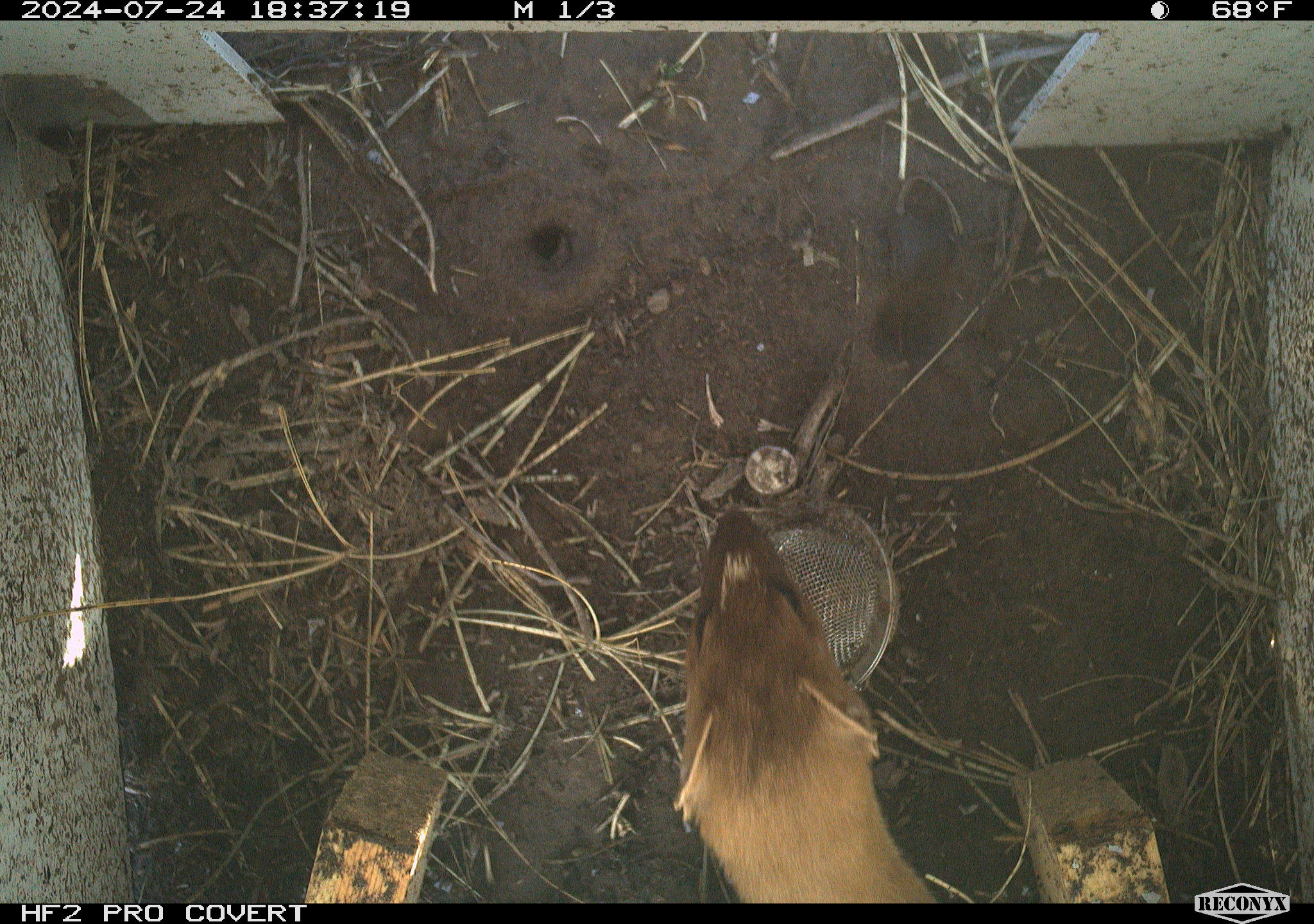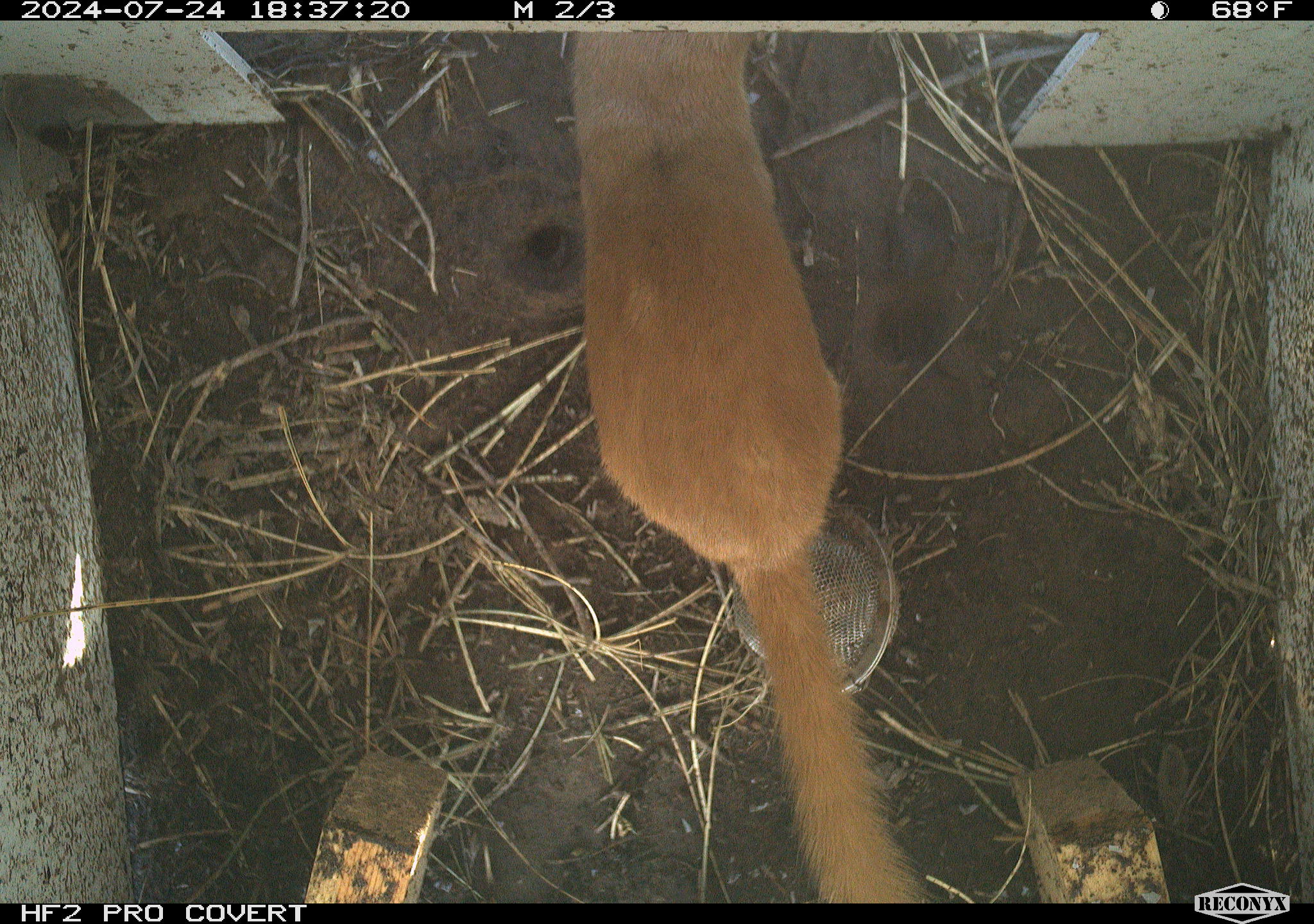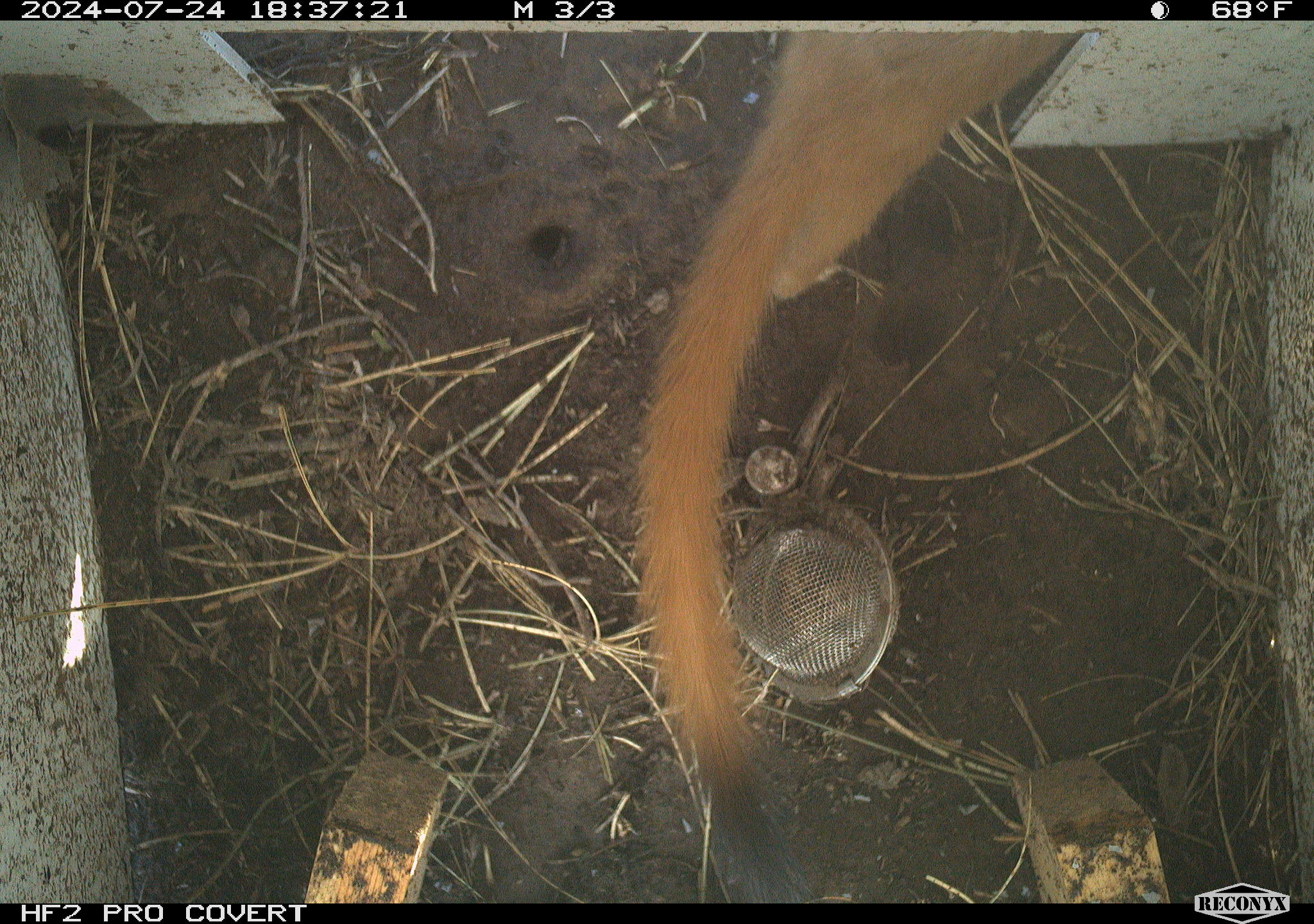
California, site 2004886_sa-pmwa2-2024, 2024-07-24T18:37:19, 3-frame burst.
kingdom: Animalia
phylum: Chordata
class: Mammalia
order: Carnivora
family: Mustelidae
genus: Neogale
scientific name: Neogale frenata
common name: long-tailed weasel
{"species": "long-tailed weasel (Neogale frenata)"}